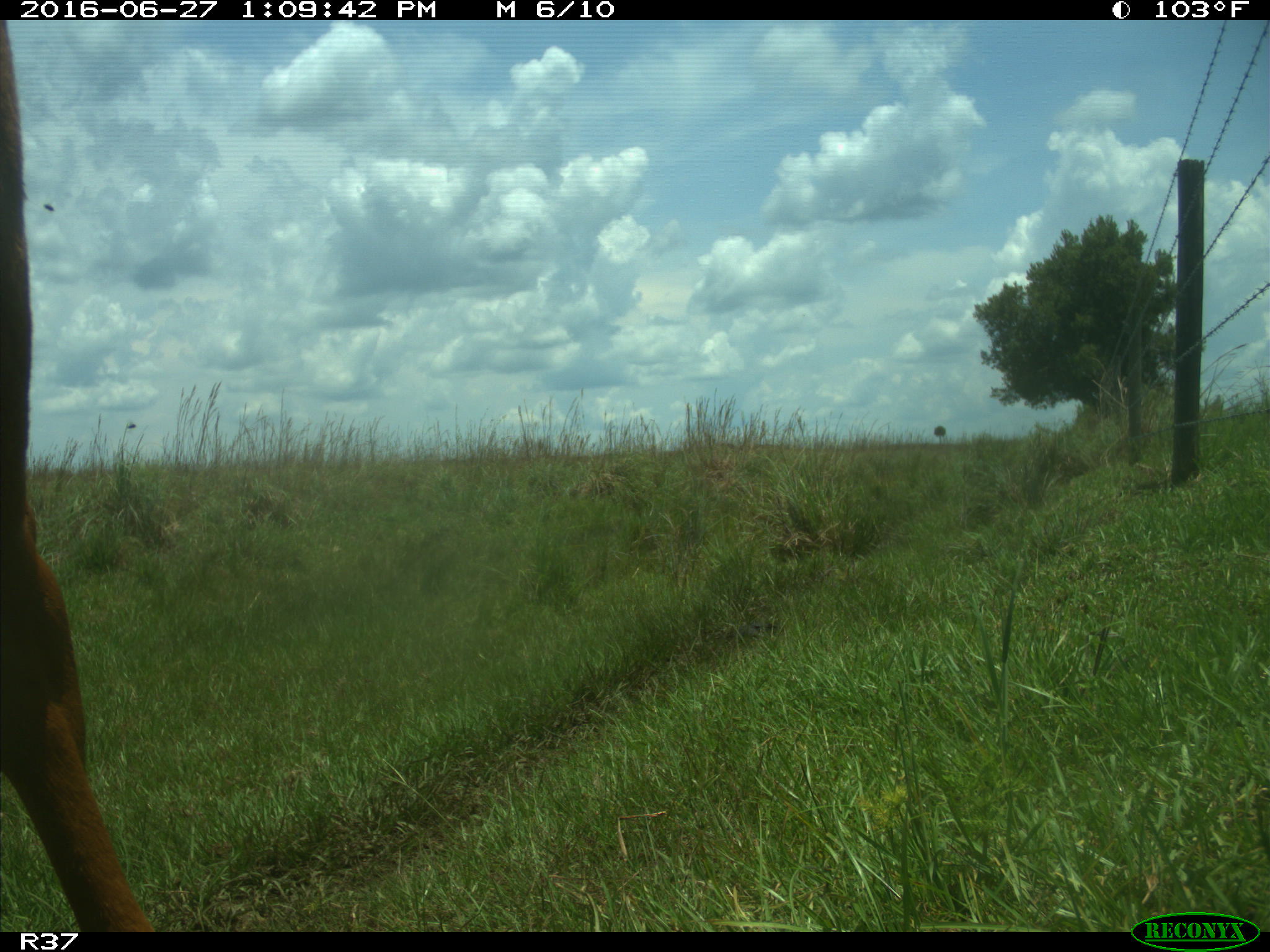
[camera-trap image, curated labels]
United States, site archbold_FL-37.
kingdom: Animalia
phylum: Chordata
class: Mammalia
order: Artiodactyla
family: Bovidae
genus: Bos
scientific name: Bos taurus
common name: domestic cow